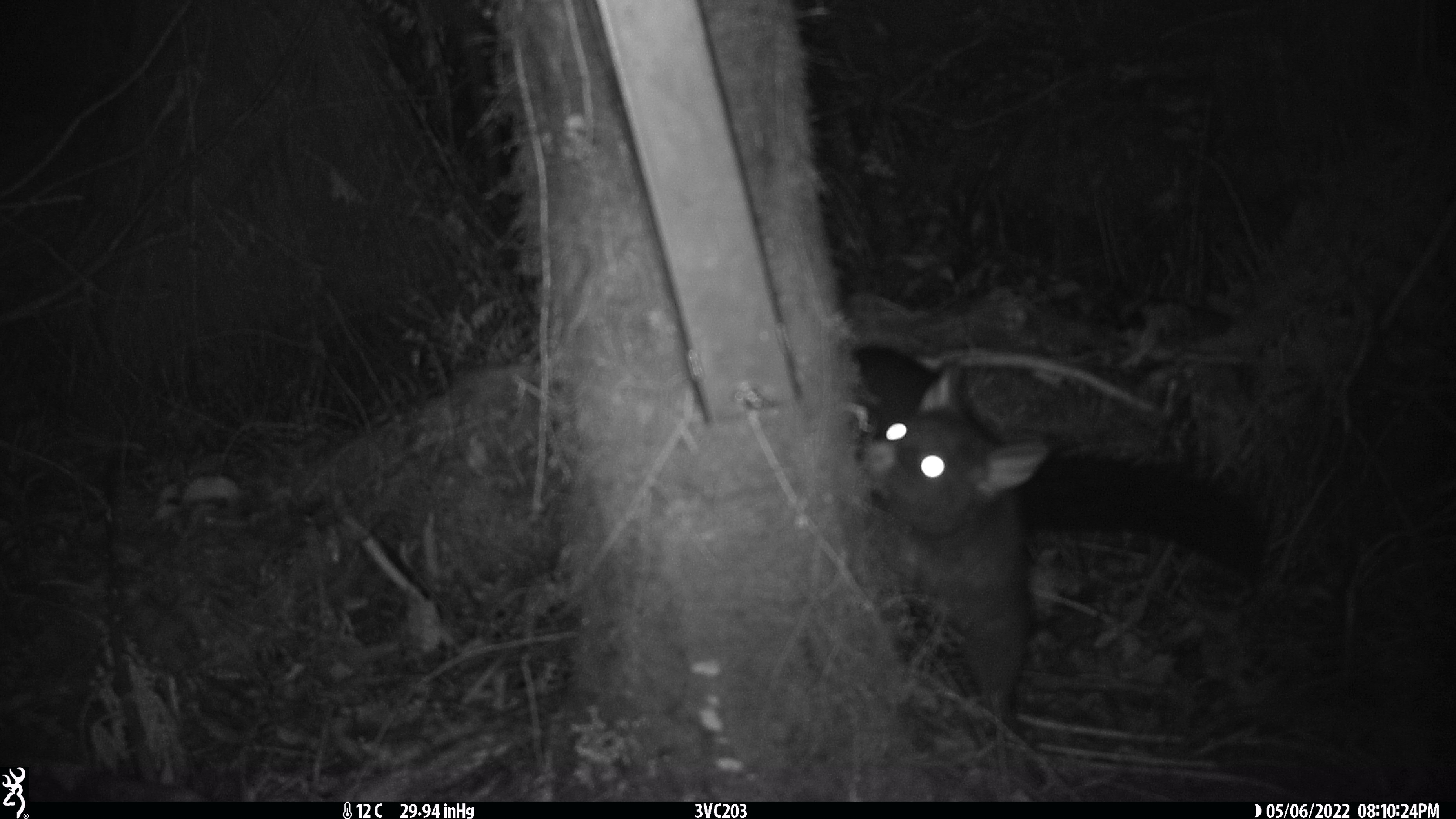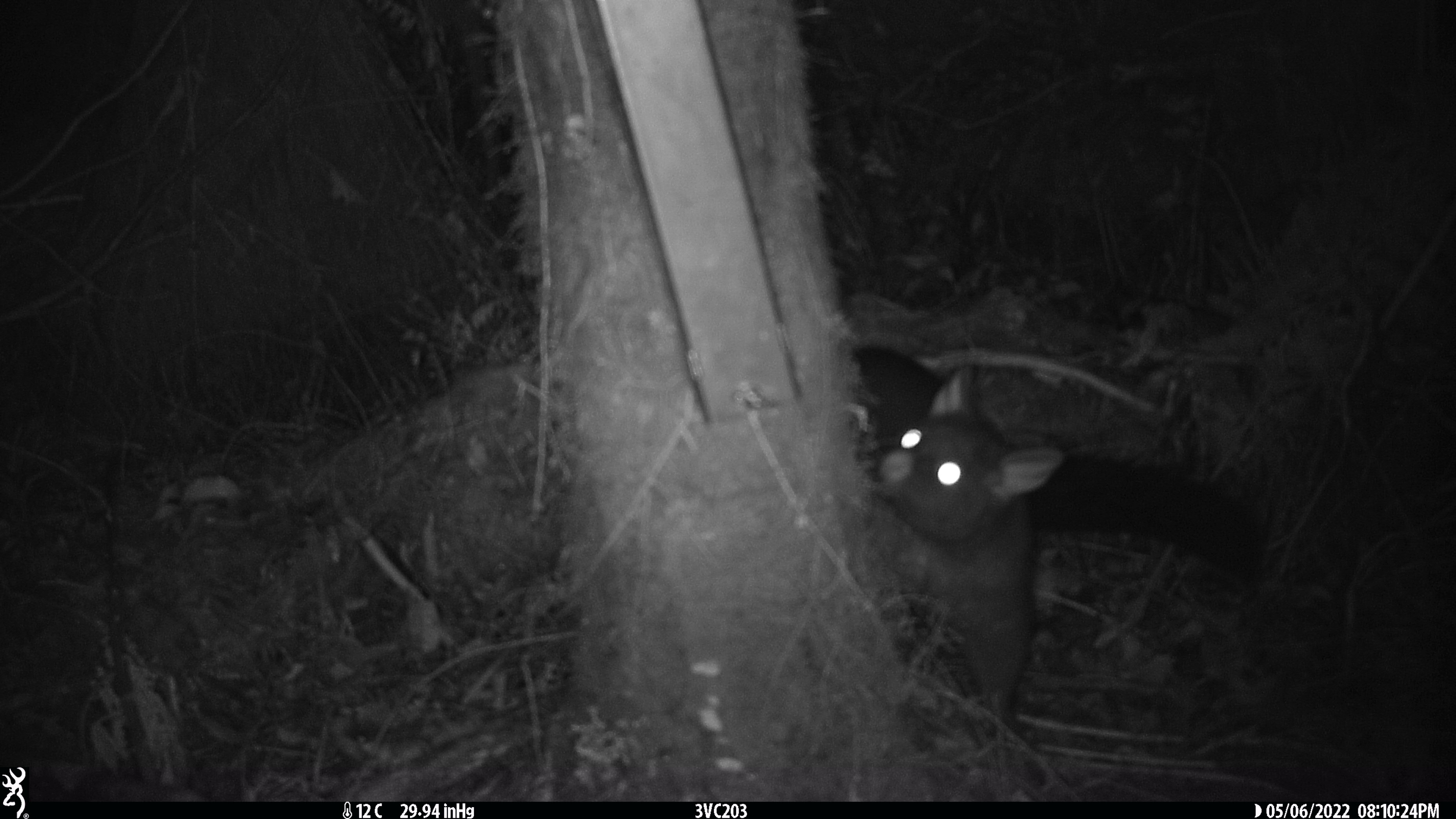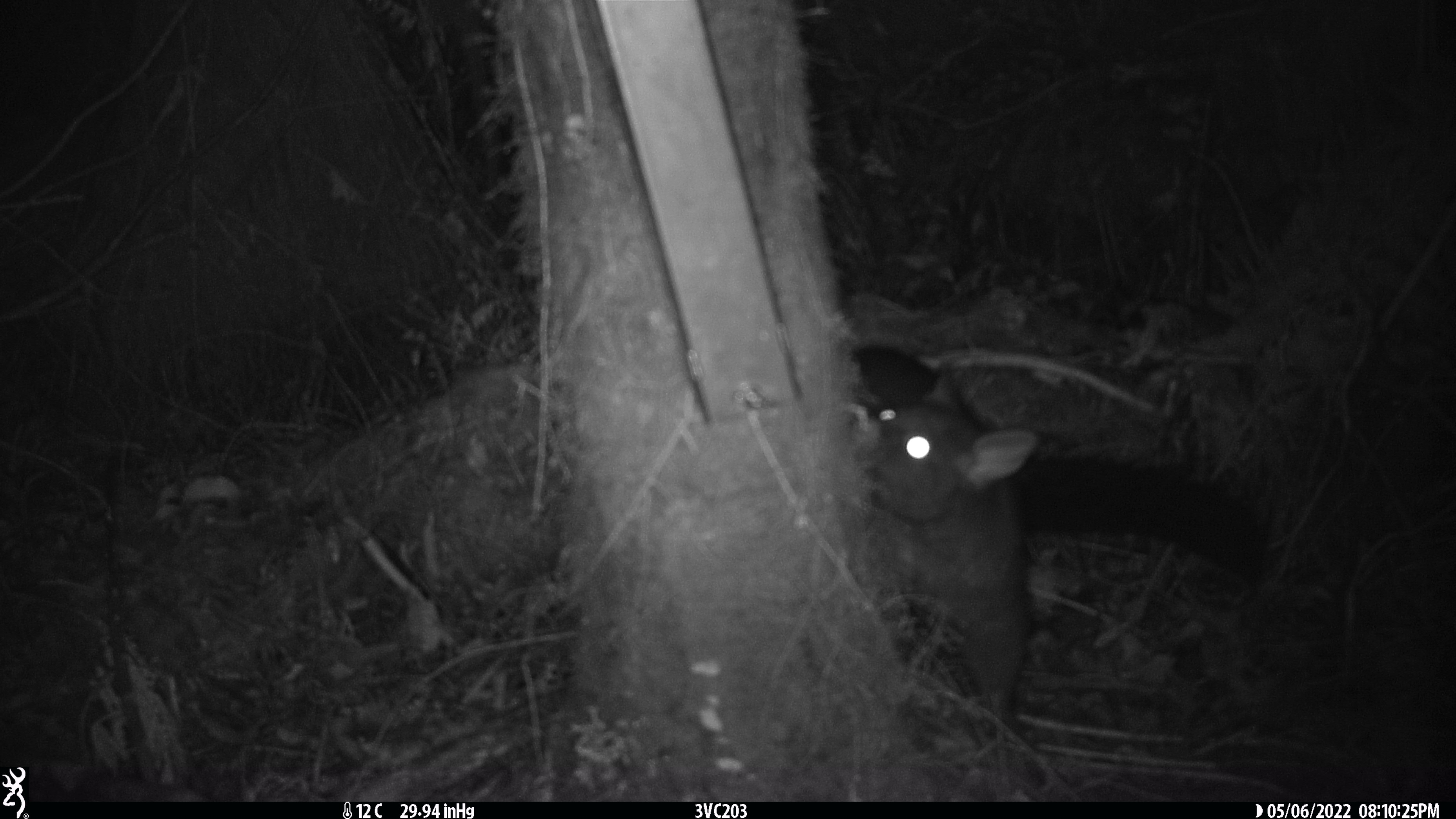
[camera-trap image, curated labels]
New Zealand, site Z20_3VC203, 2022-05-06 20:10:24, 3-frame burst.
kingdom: Animalia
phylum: Chordata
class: Mammalia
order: Diprotodontia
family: Phalangeridae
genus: Trichosurus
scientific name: Trichosurus vulpecula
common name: common brushtail possum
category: possum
Possum (common brushtail possum) (Trichosurus vulpecula).